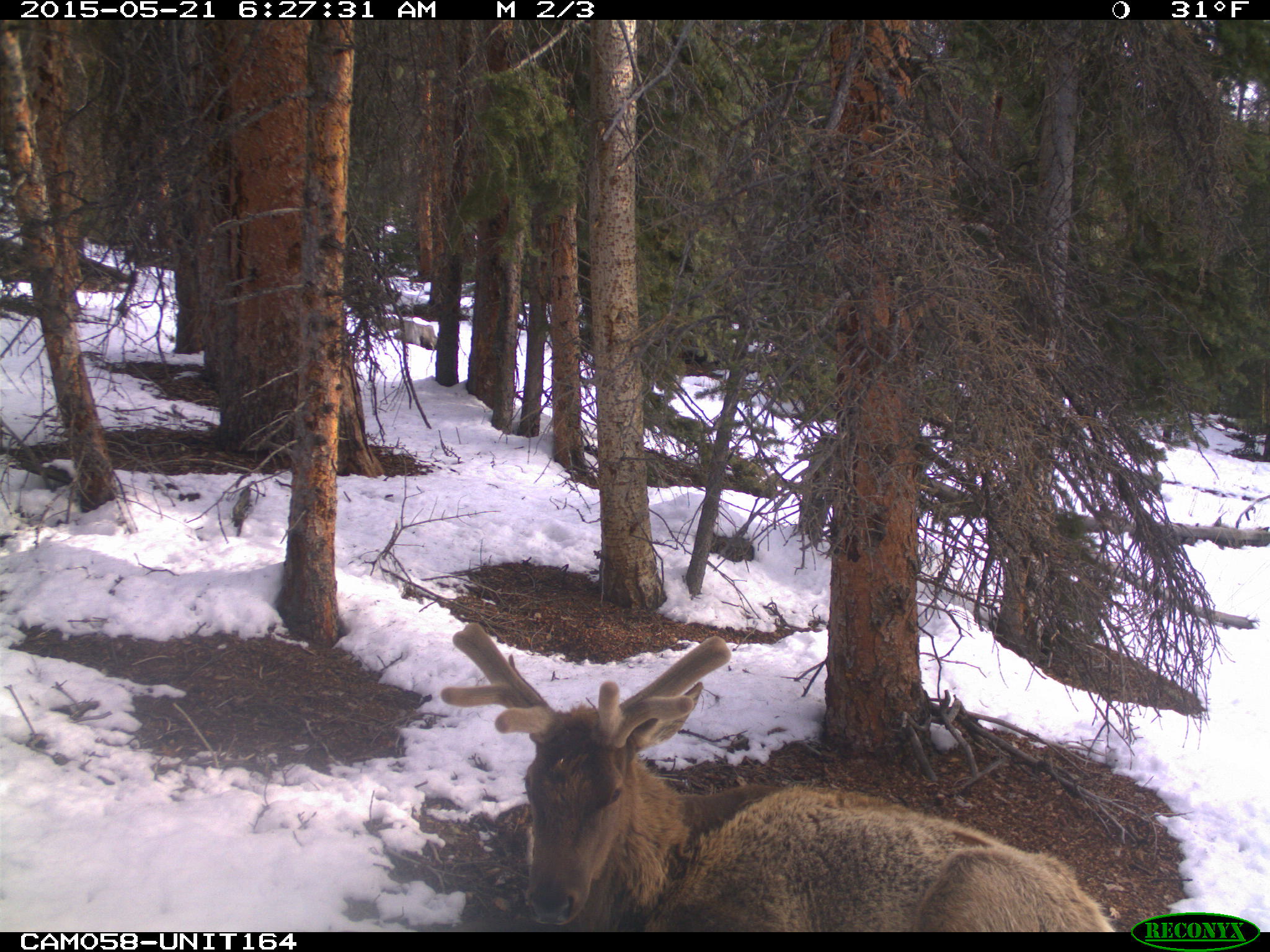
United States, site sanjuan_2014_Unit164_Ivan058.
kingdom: Animalia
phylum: Chordata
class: Mammalia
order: Artiodactyla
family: Cervidae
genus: Cervus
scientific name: Cervus elaphus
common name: red deer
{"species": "Cervus elaphus (red deer)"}